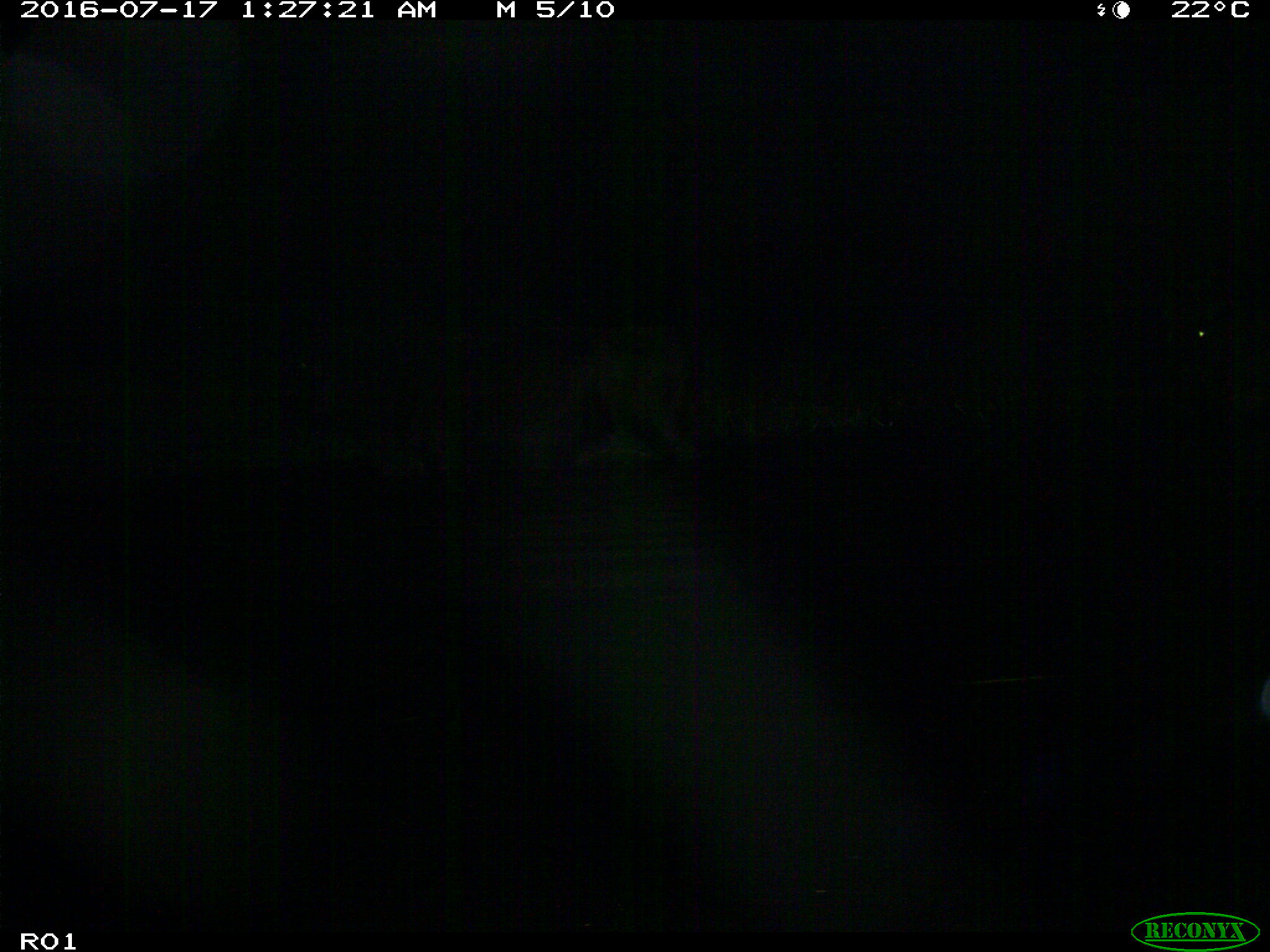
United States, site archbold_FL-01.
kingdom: Animalia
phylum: Chordata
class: Mammalia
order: Artiodactyla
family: Bovidae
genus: Bos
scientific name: Bos taurus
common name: domestic cow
Bos taurus (domestic cow).